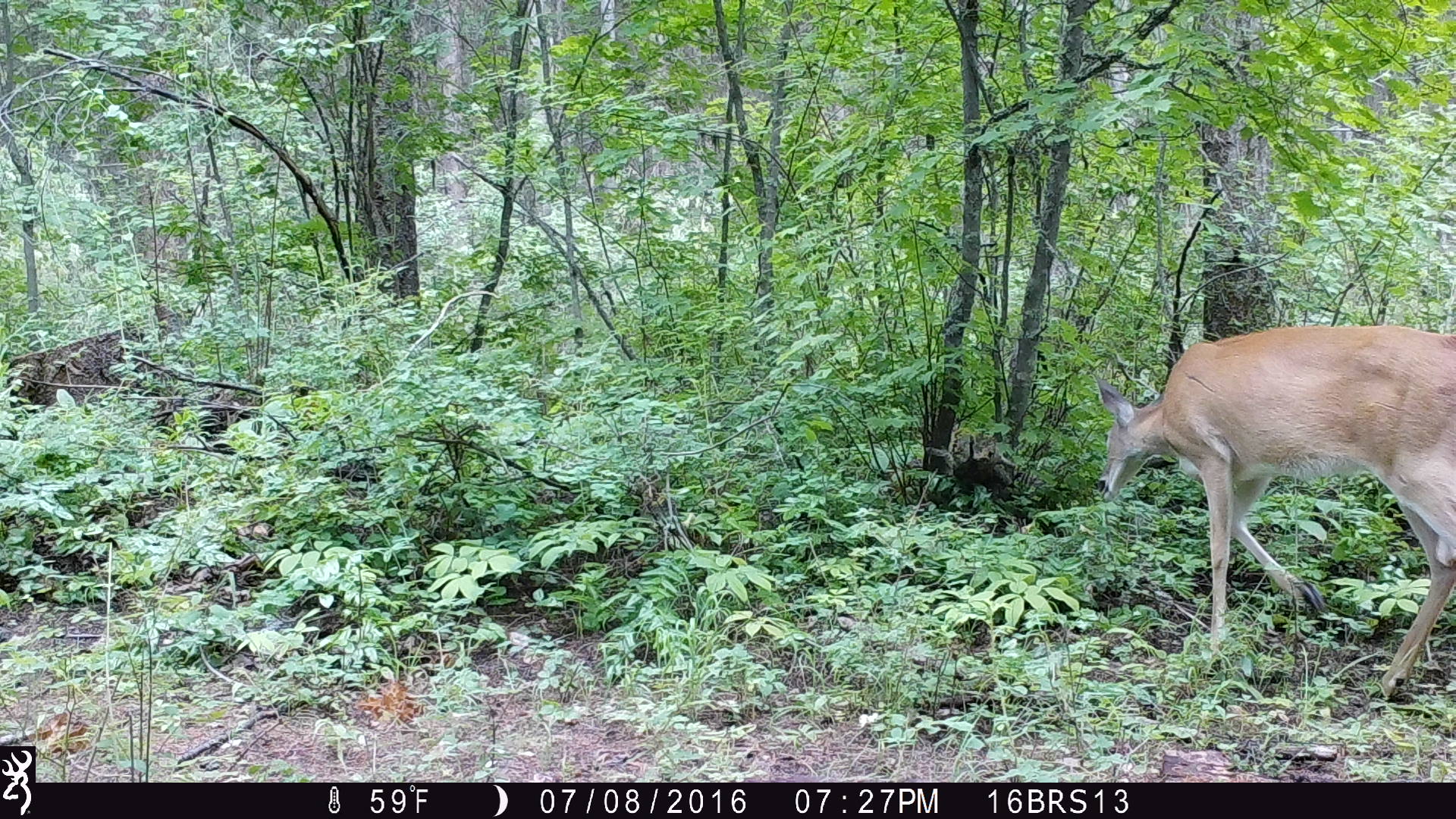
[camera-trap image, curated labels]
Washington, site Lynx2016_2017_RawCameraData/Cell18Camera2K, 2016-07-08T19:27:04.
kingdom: Animalia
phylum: Chordata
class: Mammalia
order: Artiodactyla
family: Cervidae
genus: Odocoileus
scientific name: Odocoileus virginianus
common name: white-tailed deer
Odocoileus virginianus (white-tailed deer). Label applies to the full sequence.